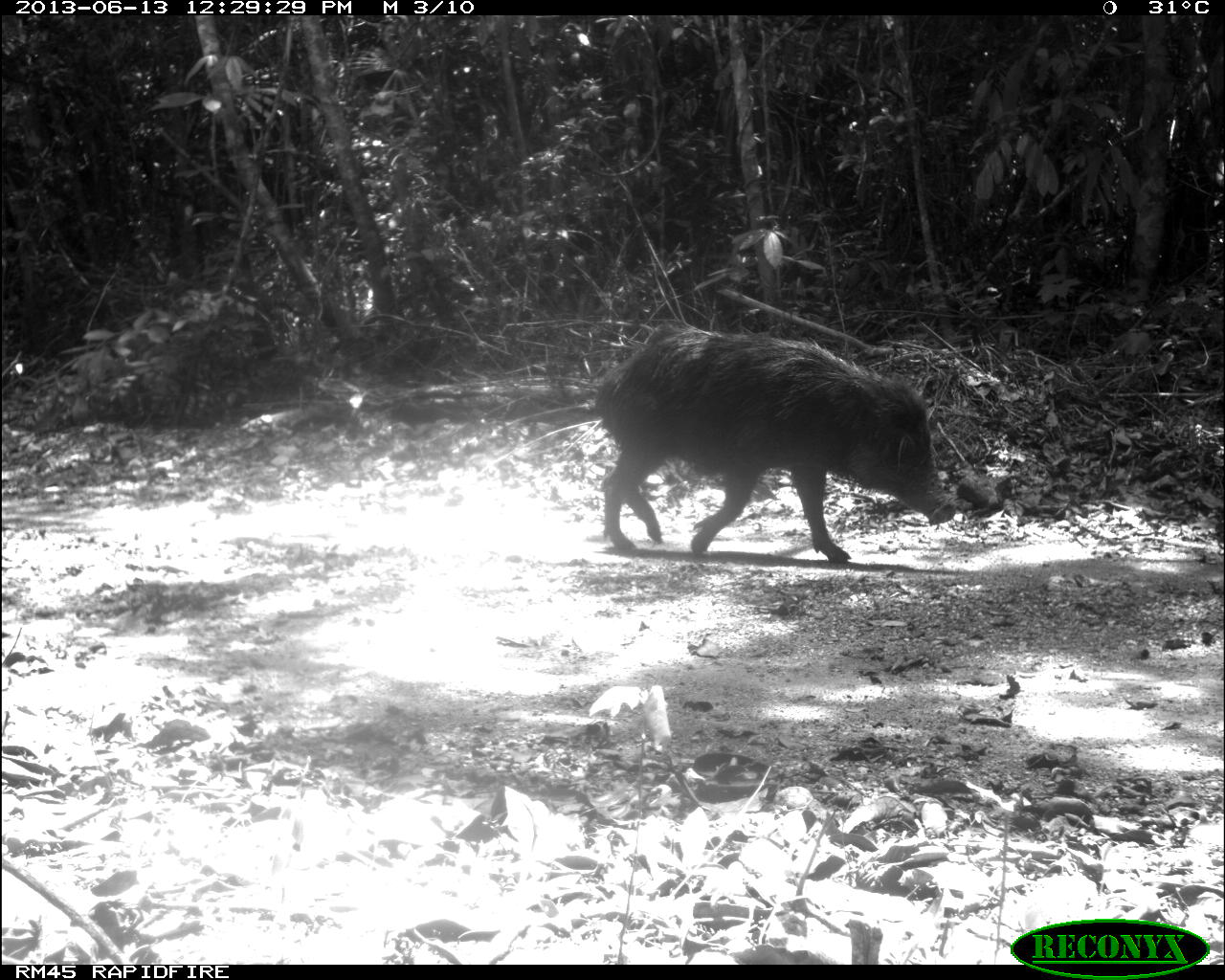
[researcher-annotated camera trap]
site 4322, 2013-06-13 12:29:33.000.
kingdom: Animalia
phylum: Chordata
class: Mammalia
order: Artiodactyla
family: Tayassuidae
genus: Tayassu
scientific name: Tayassu pecari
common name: white-lipped peccary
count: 3